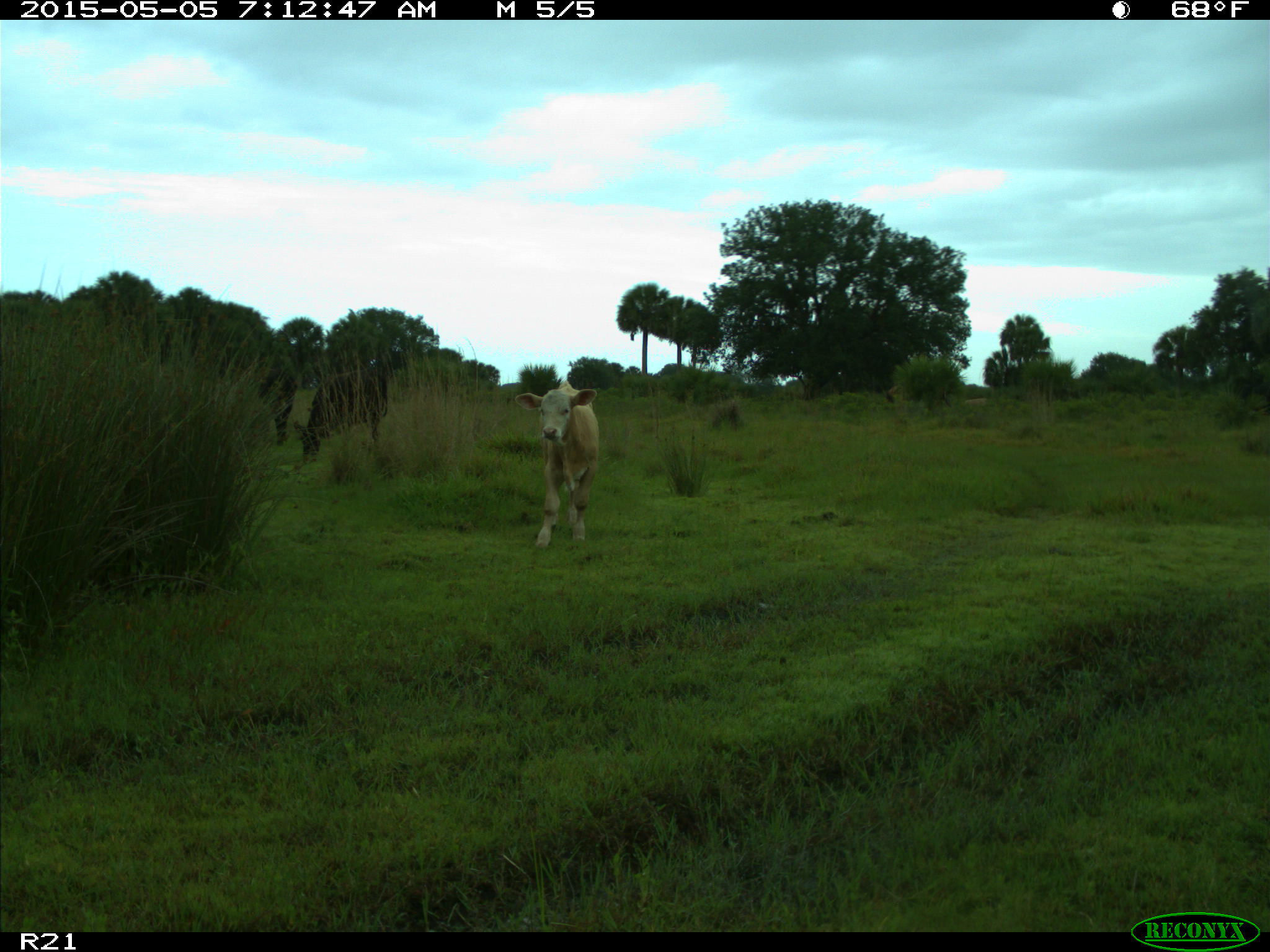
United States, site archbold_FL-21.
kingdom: Animalia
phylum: Chordata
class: Mammalia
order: Artiodactyla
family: Bovidae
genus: Bos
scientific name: Bos taurus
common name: domestic cow